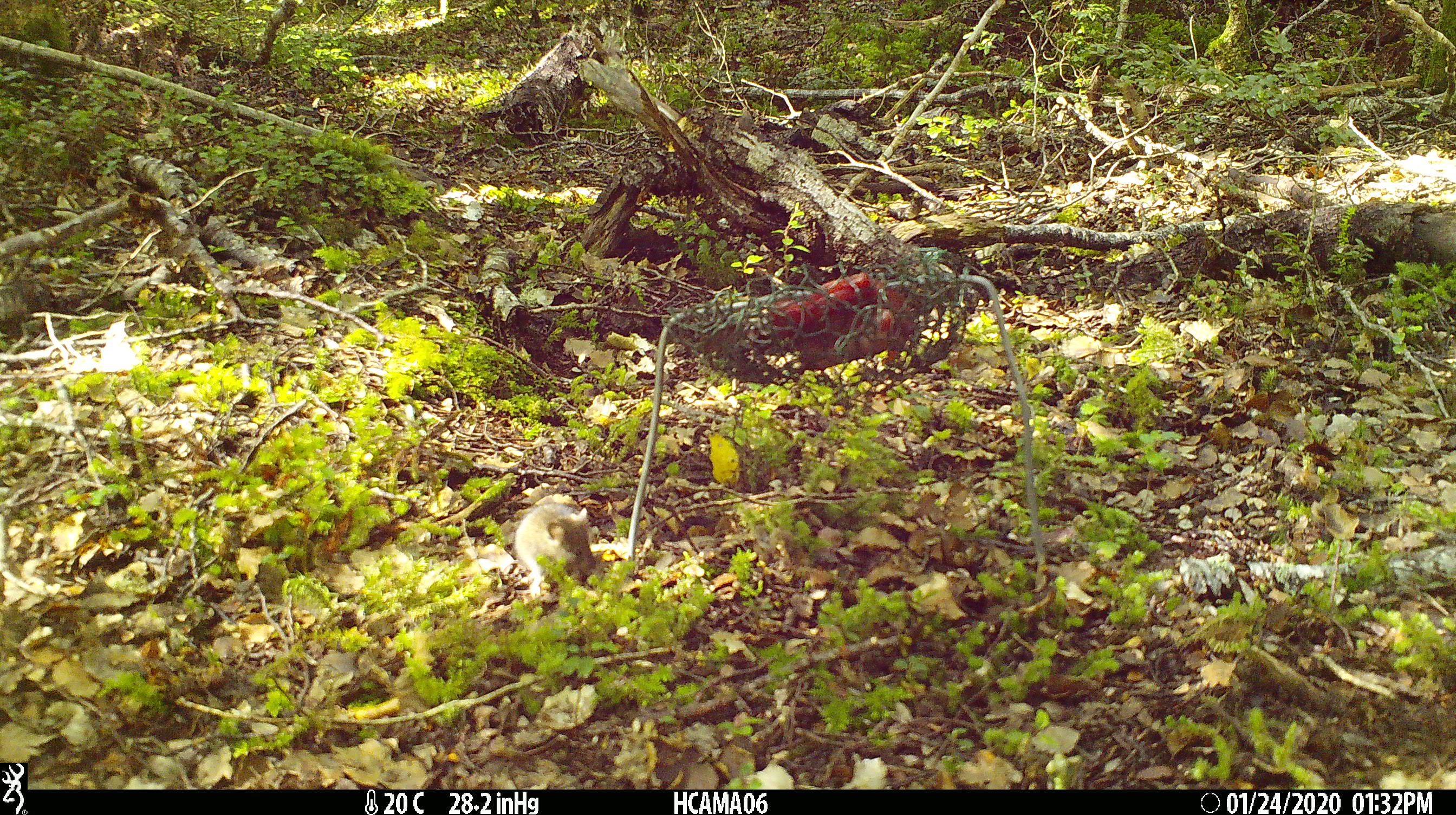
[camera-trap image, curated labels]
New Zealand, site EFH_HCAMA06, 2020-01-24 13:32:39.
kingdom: Animalia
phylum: Chordata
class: Mammalia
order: Rodentia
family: Muridae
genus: Mus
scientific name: Mus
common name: mouse